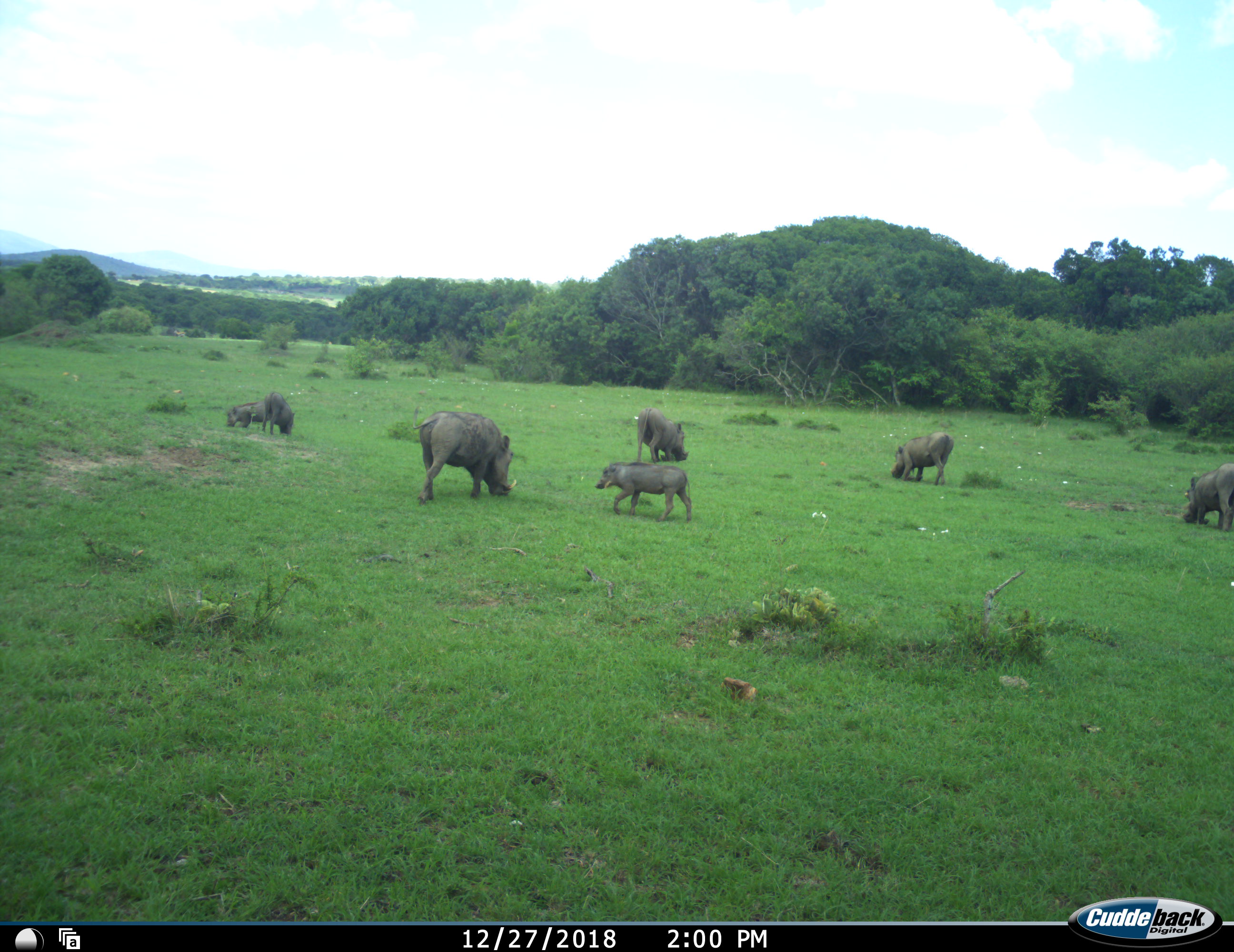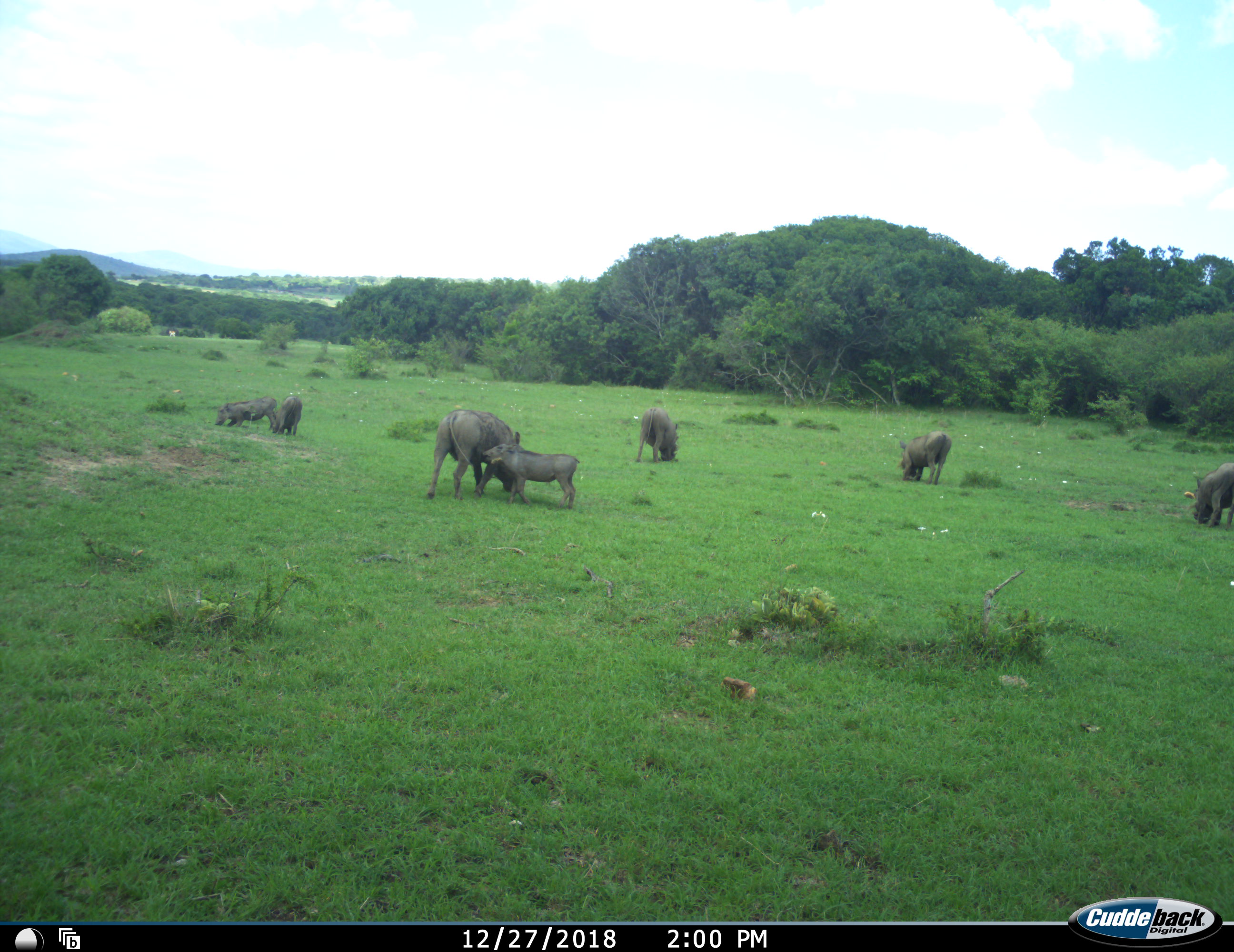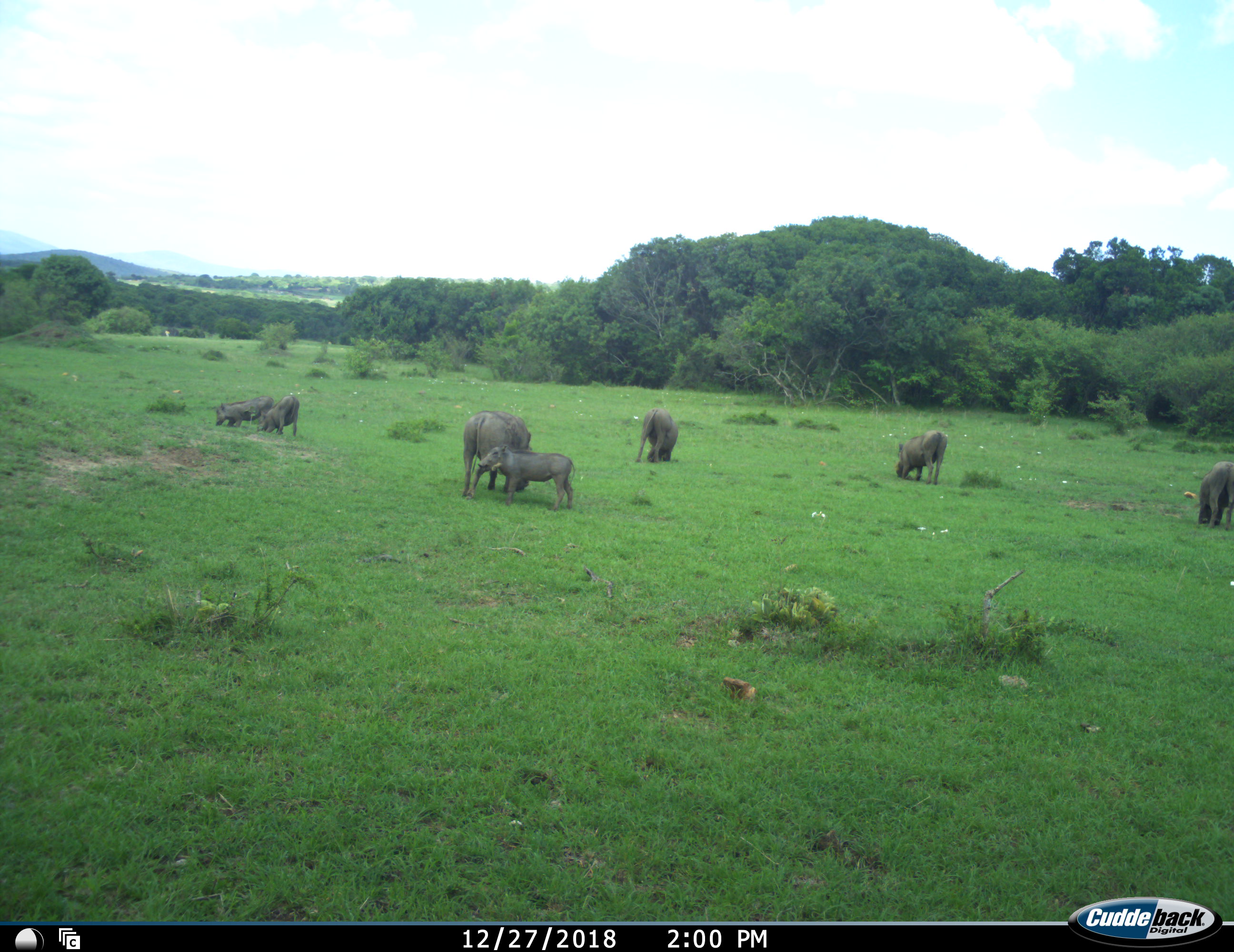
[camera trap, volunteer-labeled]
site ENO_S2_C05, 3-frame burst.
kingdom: Animalia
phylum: Chordata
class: Mammalia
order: Artiodactyla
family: Suidae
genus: Phacochoerus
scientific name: Phacochoerus africanus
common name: warthog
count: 7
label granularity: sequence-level